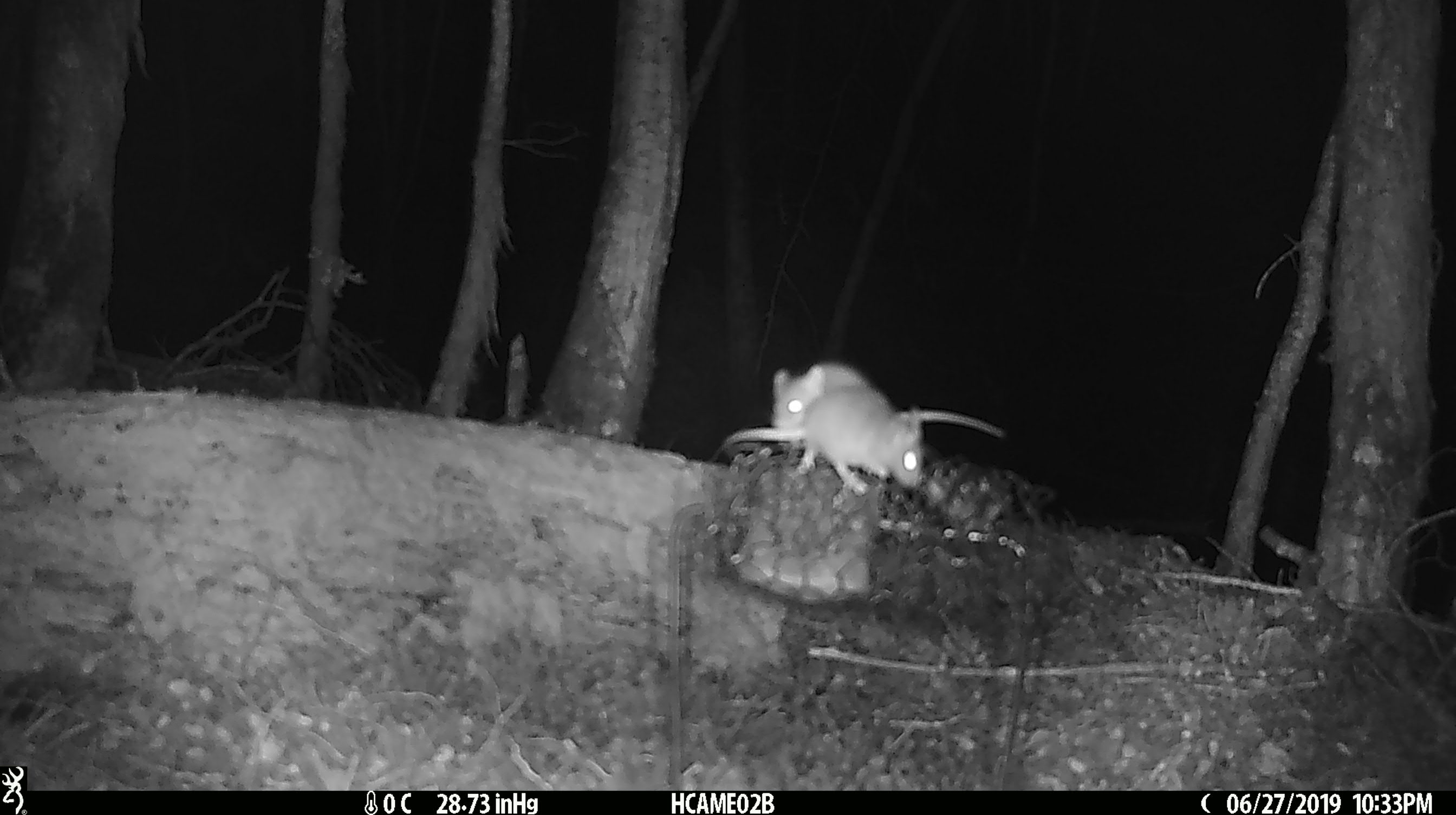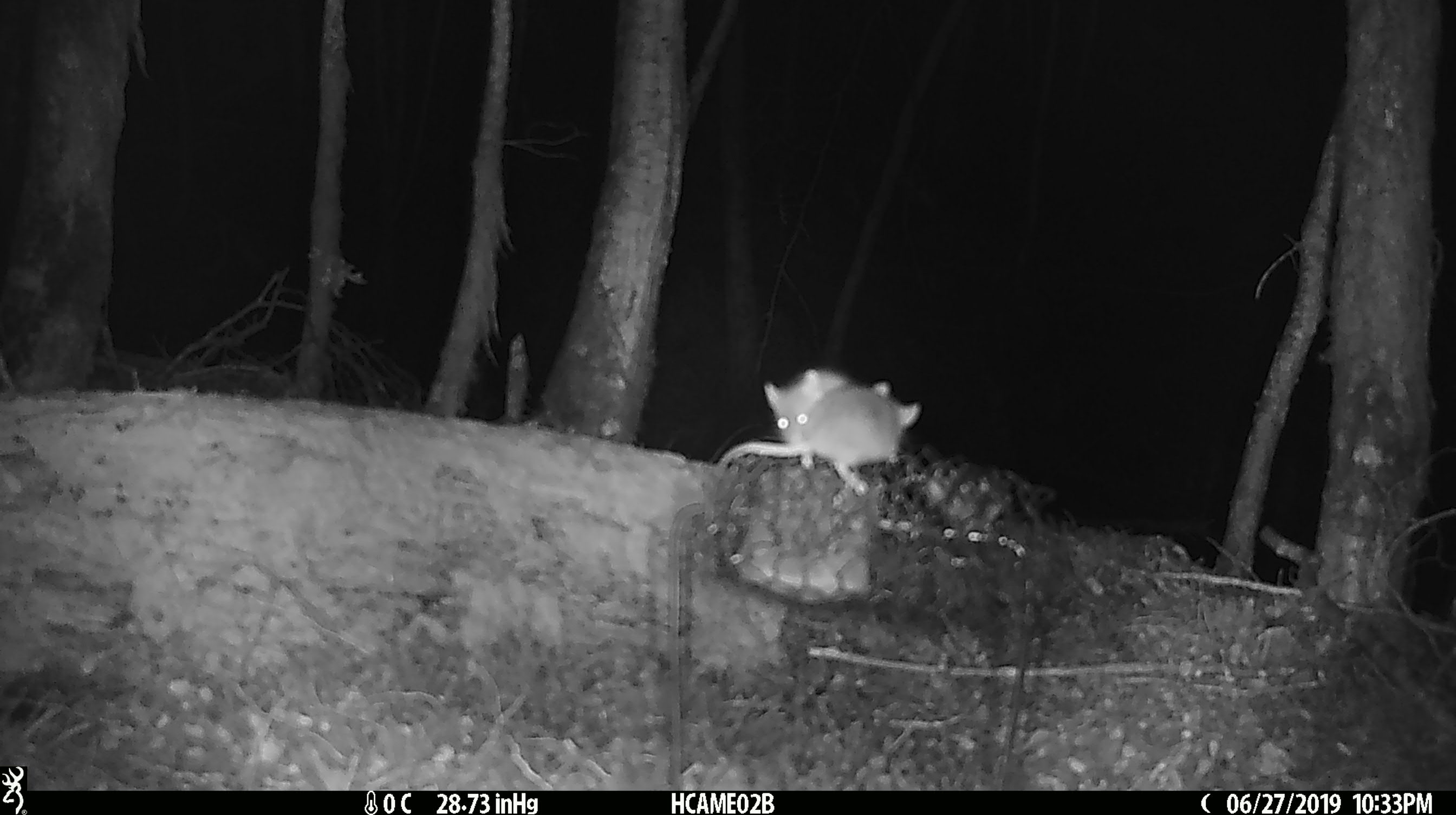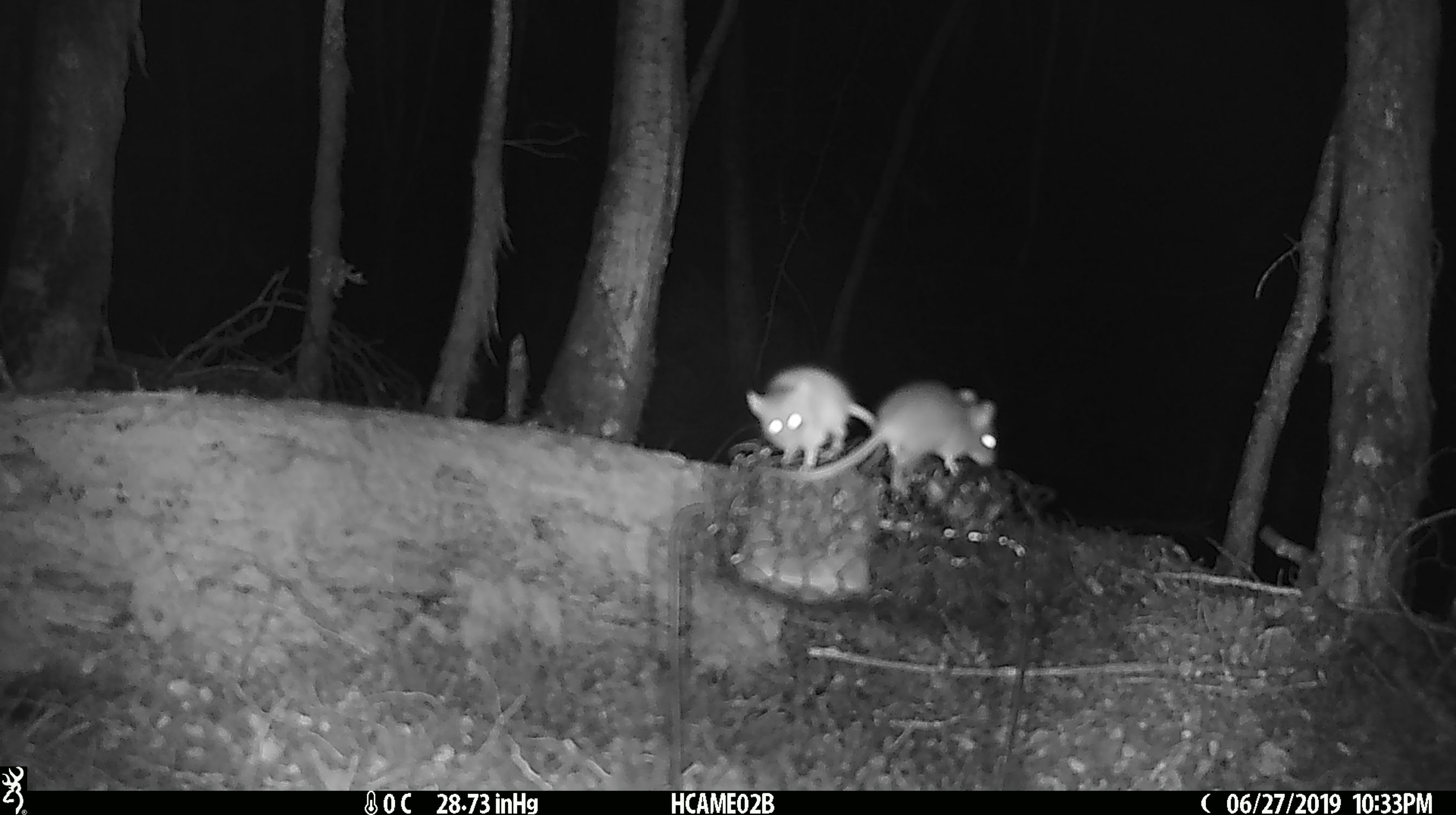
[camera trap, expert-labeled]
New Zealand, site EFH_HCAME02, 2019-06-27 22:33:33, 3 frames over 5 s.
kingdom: Animalia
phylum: Chordata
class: Mammalia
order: Rodentia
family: Muridae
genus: Mus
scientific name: Mus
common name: mouse